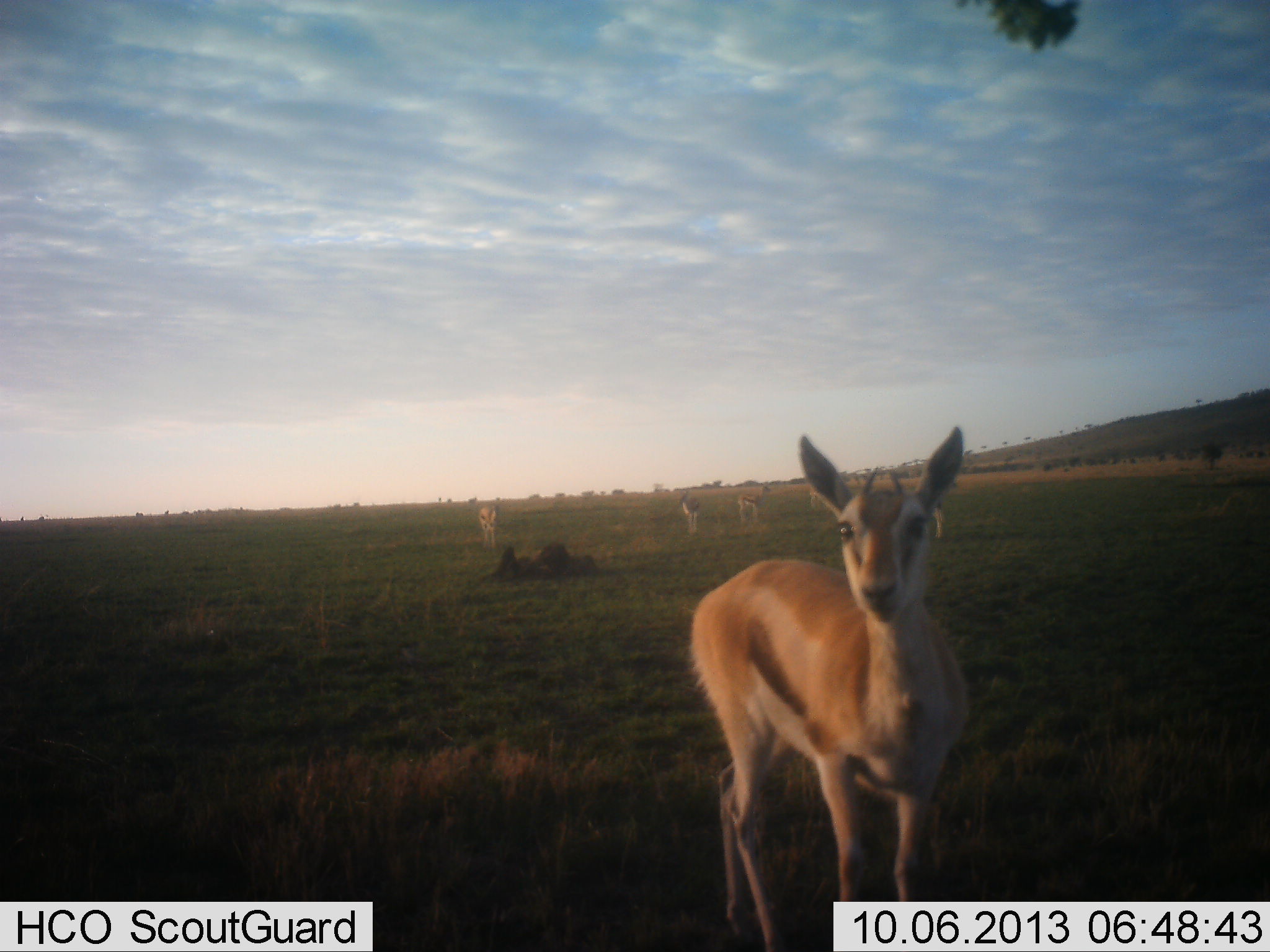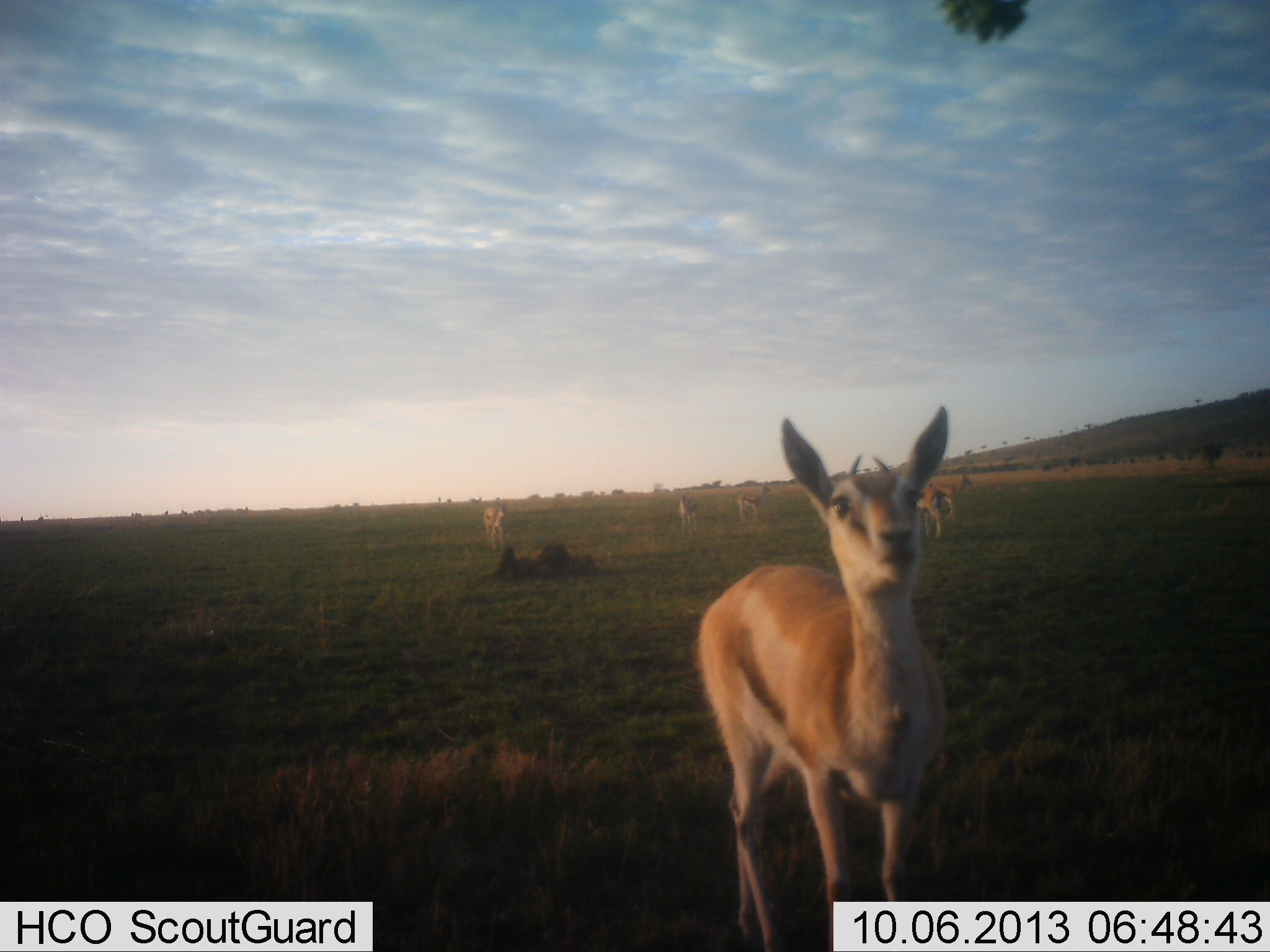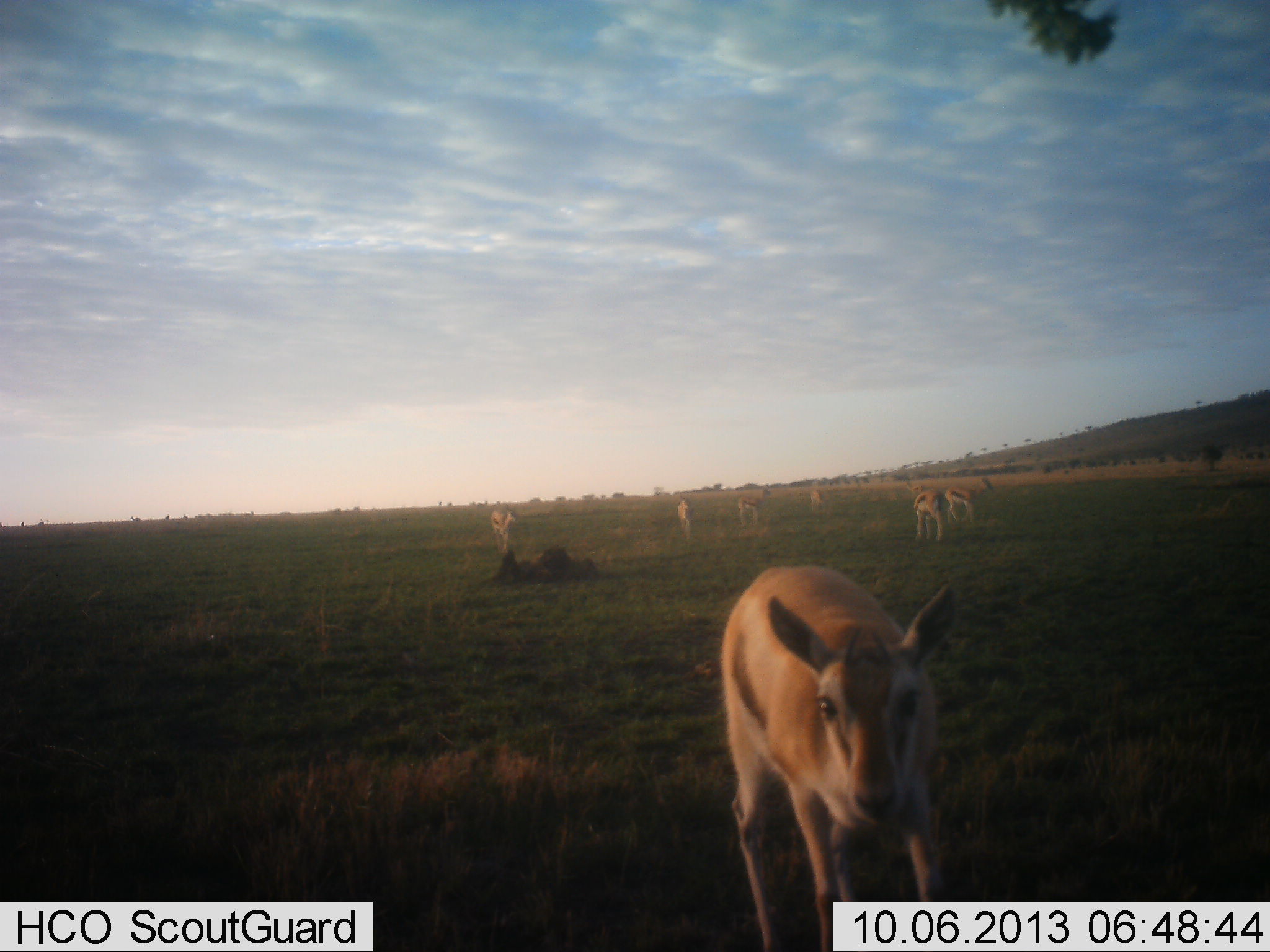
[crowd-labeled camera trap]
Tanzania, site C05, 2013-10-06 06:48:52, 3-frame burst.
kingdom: Animalia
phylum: Chordata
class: Mammalia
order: Artiodactyla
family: Bovidae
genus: Eudorcas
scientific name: Eudorcas thomsonii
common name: thomson's gazelle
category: gazellethomsons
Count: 7.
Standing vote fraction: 88%.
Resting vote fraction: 0%.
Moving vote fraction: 50%.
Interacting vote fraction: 0%.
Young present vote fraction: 12%.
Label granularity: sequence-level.